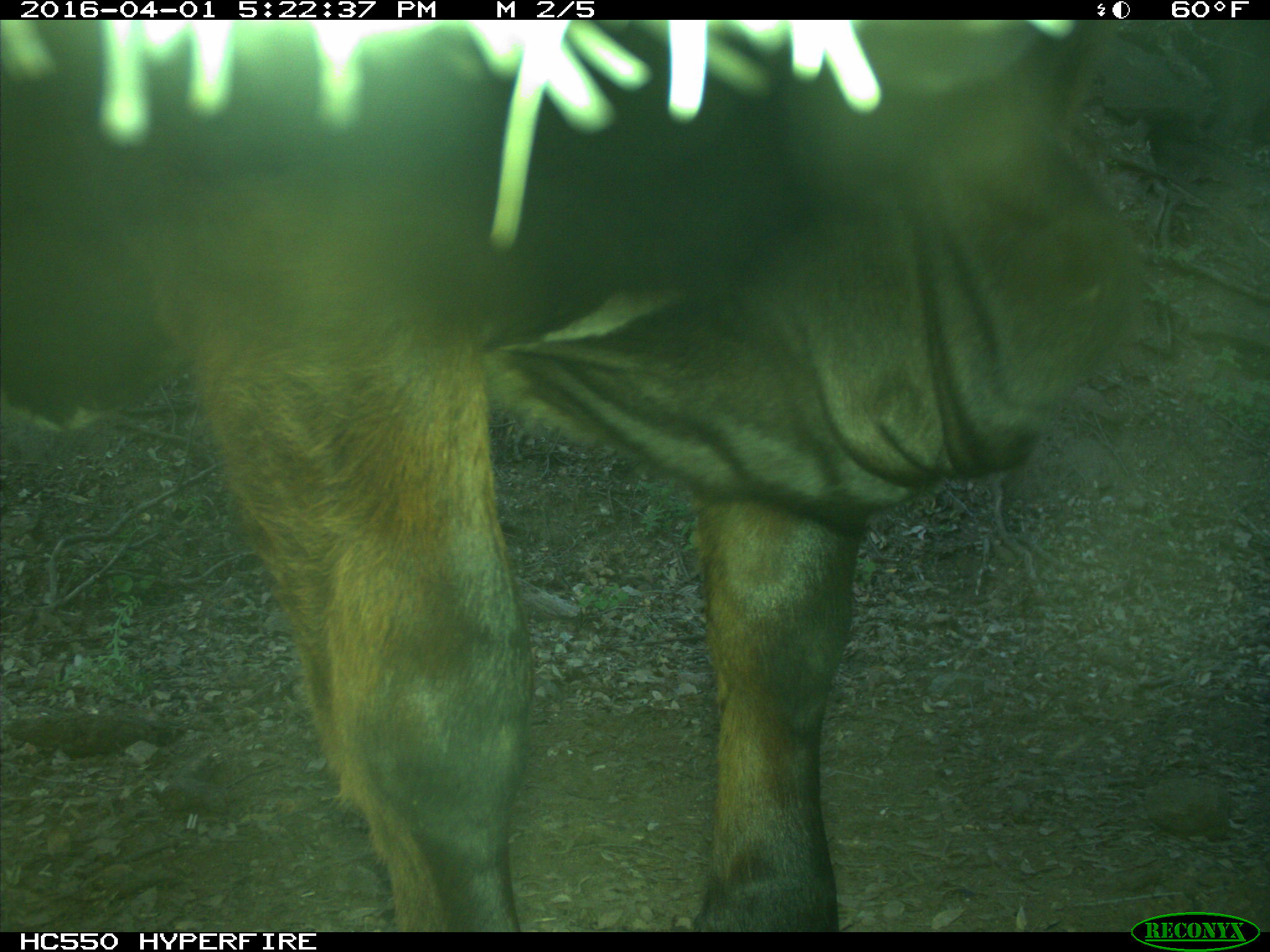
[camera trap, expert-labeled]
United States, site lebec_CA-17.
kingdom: Animalia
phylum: Chordata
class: Mammalia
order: Artiodactyla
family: Bovidae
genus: Bos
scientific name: Bos taurus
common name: domestic cow